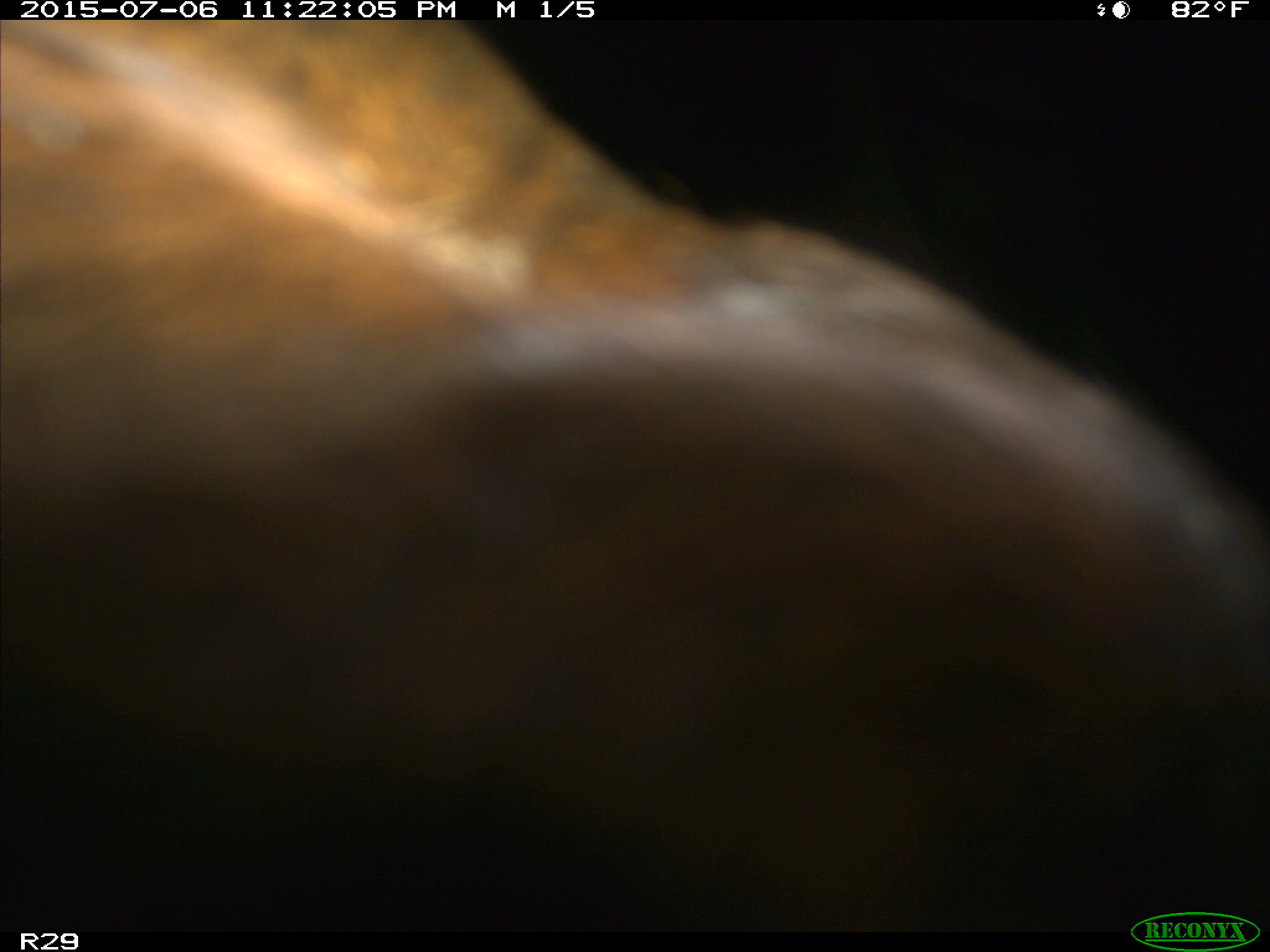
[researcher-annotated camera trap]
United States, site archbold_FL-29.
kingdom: Animalia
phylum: Chordata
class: Mammalia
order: Artiodactyla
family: Bovidae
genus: Bos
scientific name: Bos taurus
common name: domestic cow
Bos taurus (domestic cow).